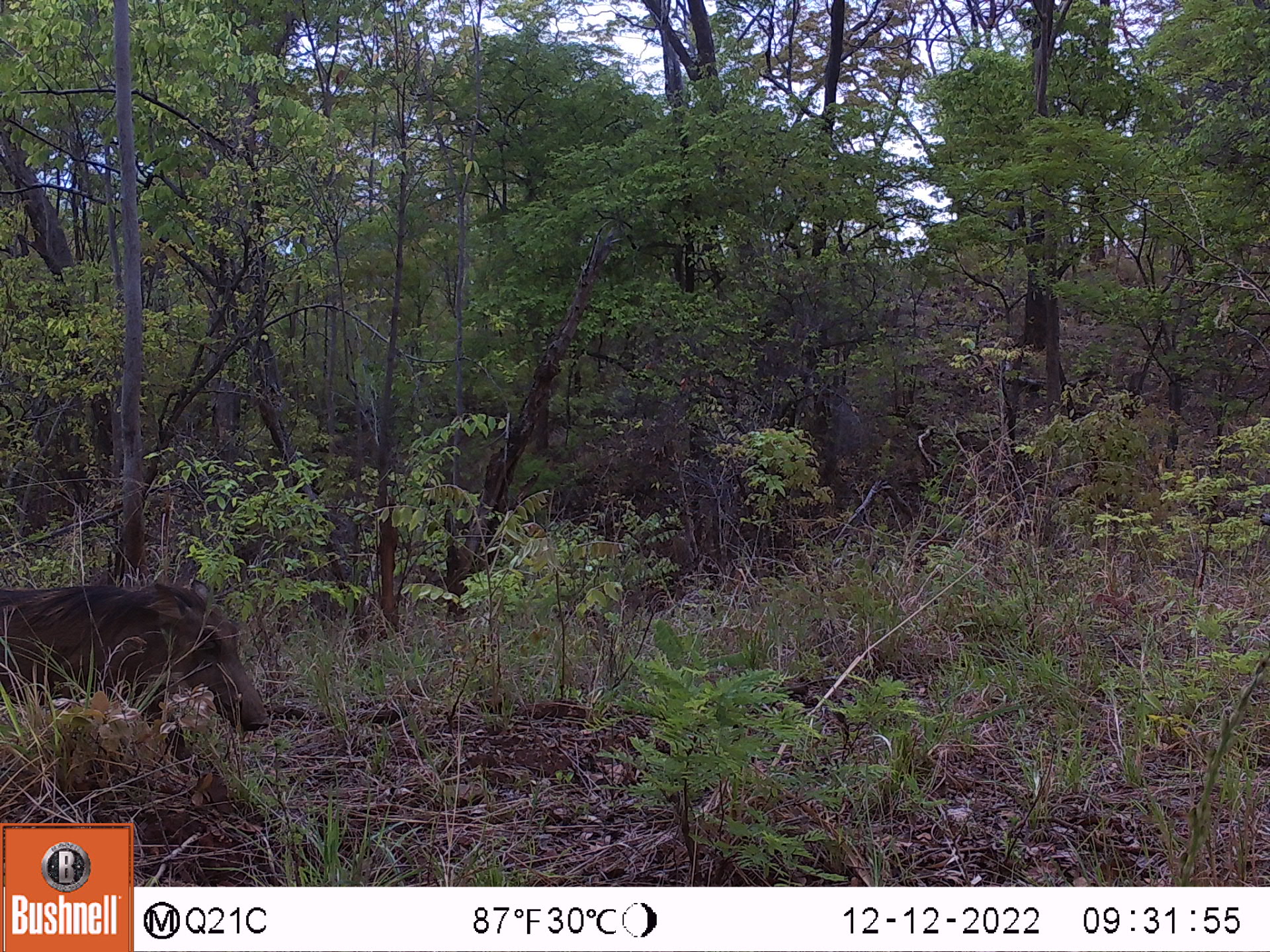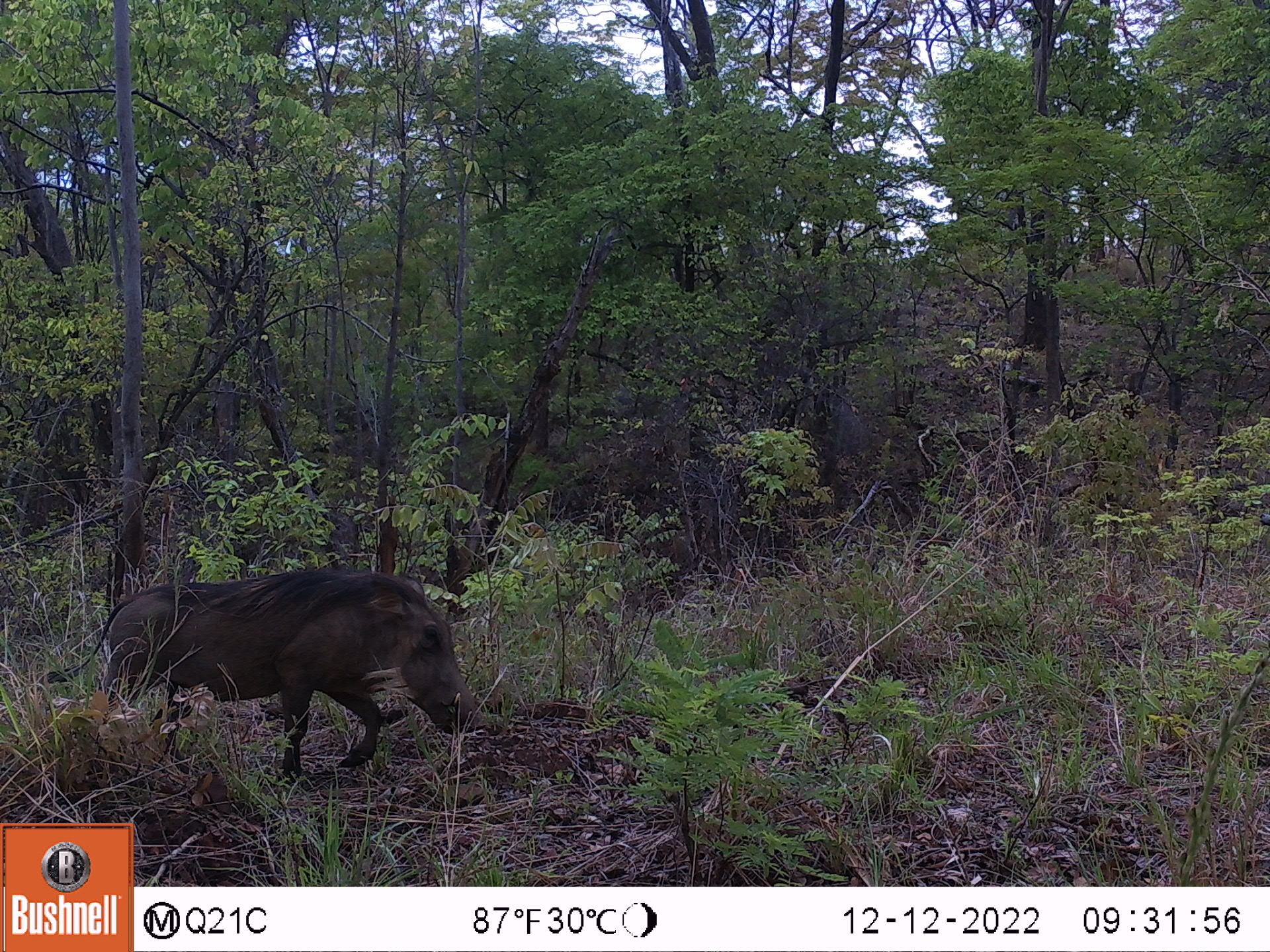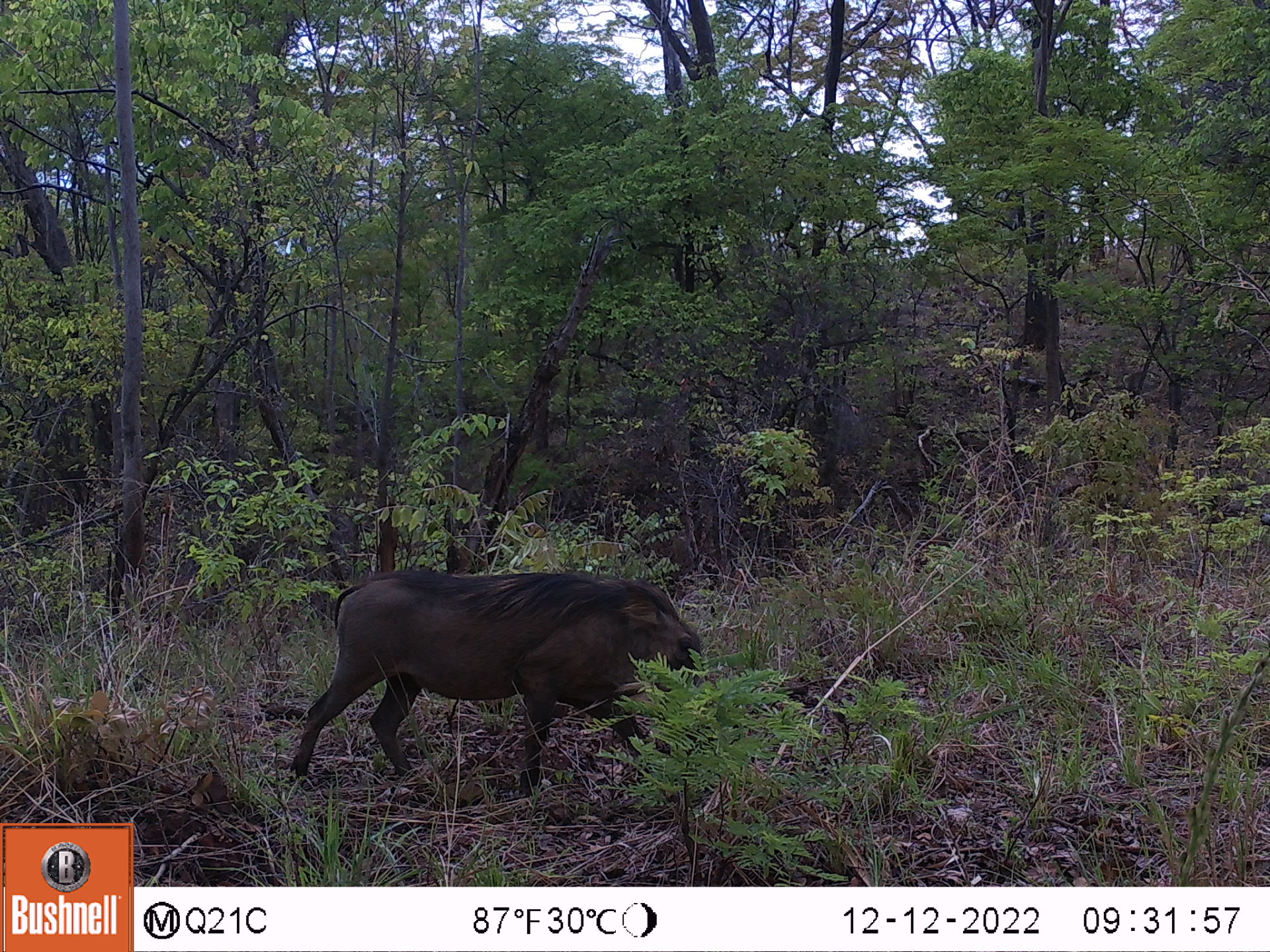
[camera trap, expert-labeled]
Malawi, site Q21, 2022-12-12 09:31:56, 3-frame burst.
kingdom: Animalia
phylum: Chordata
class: Mammalia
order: Artiodactyla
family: Suidae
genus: Phacochoerus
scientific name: Phacochoerus africanus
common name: common warthog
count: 1